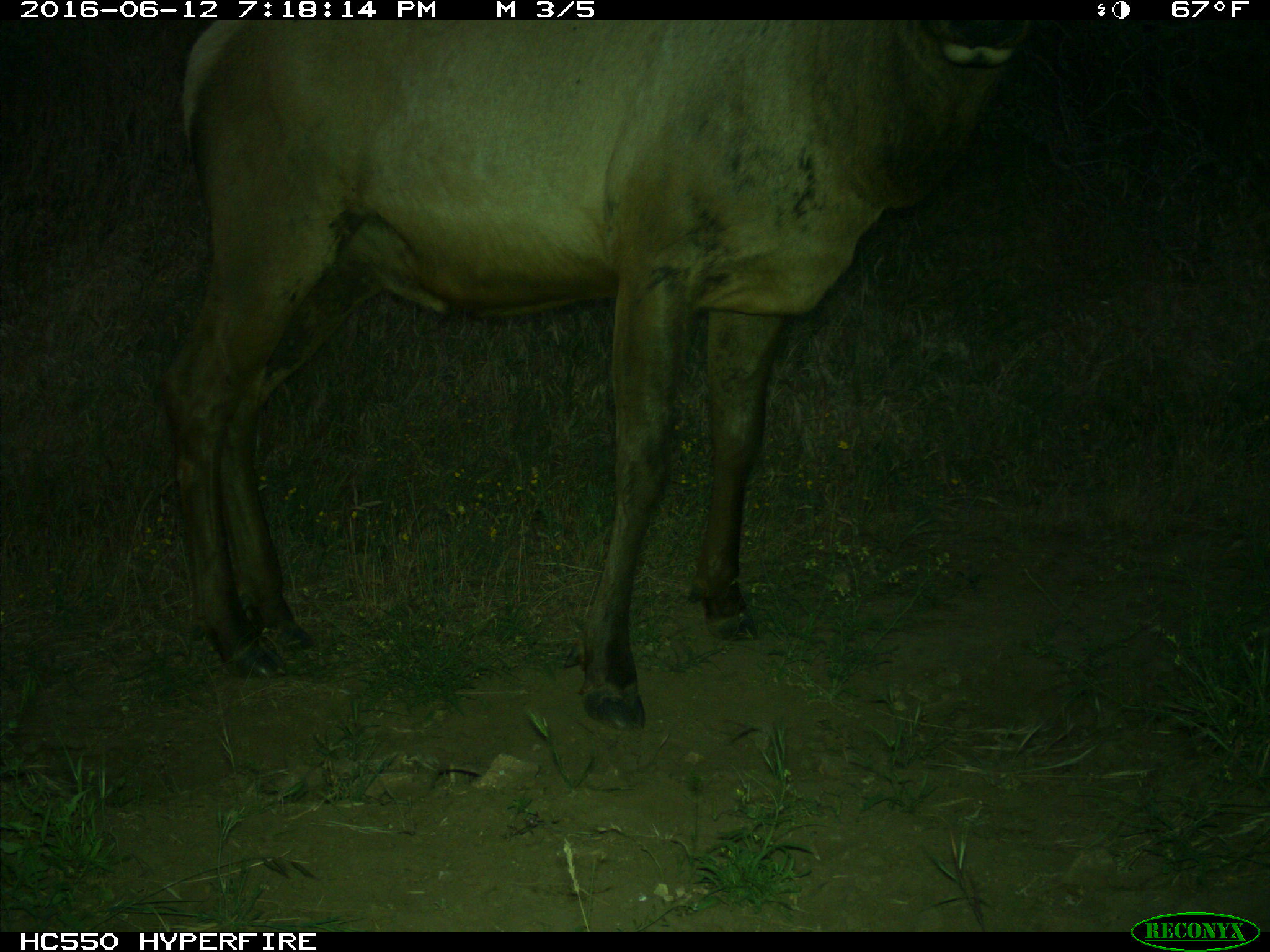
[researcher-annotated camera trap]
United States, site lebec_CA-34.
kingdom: Animalia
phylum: Chordata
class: Mammalia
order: Artiodactyla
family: Cervidae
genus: Cervus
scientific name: Cervus canadensis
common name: elk